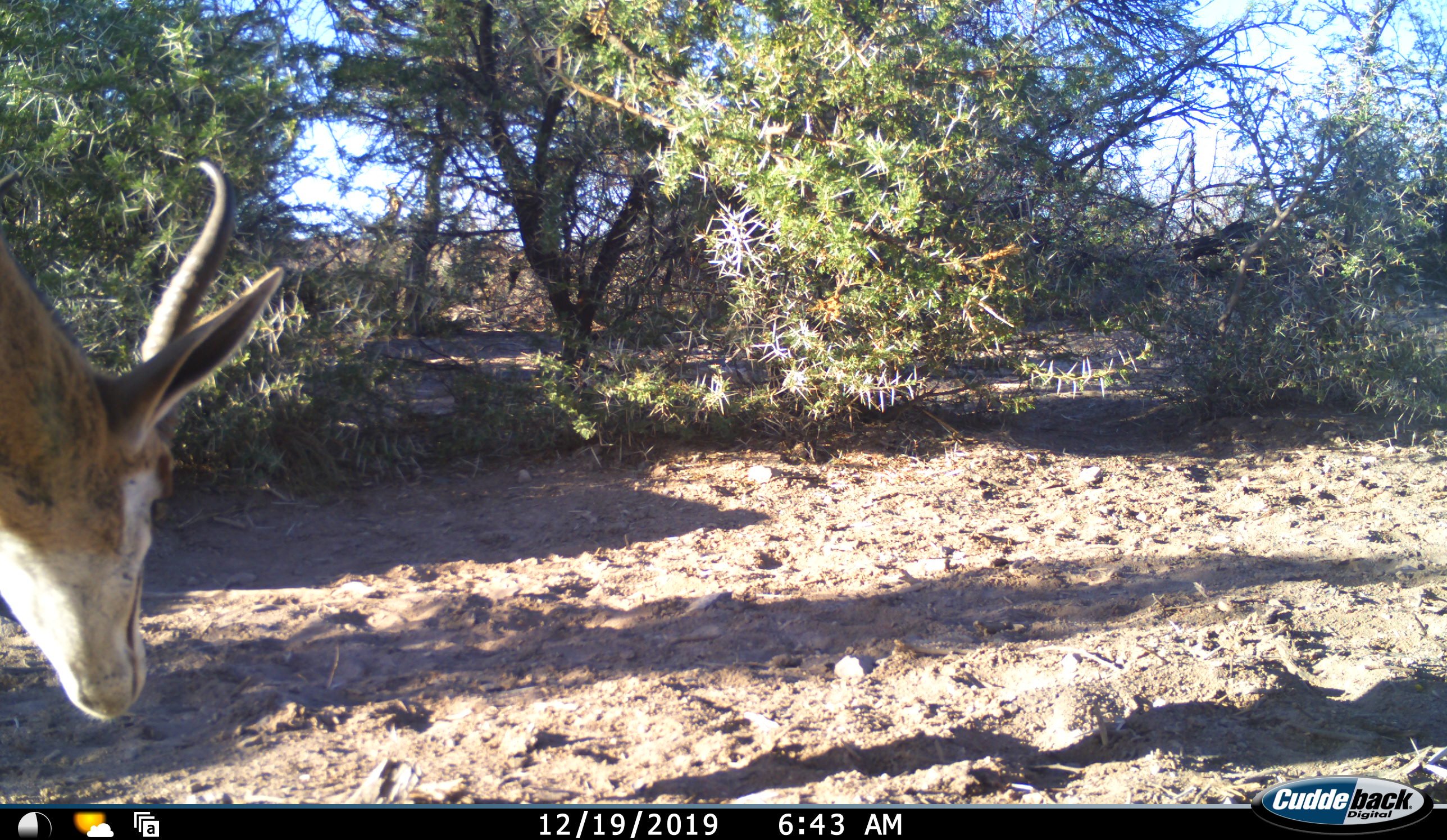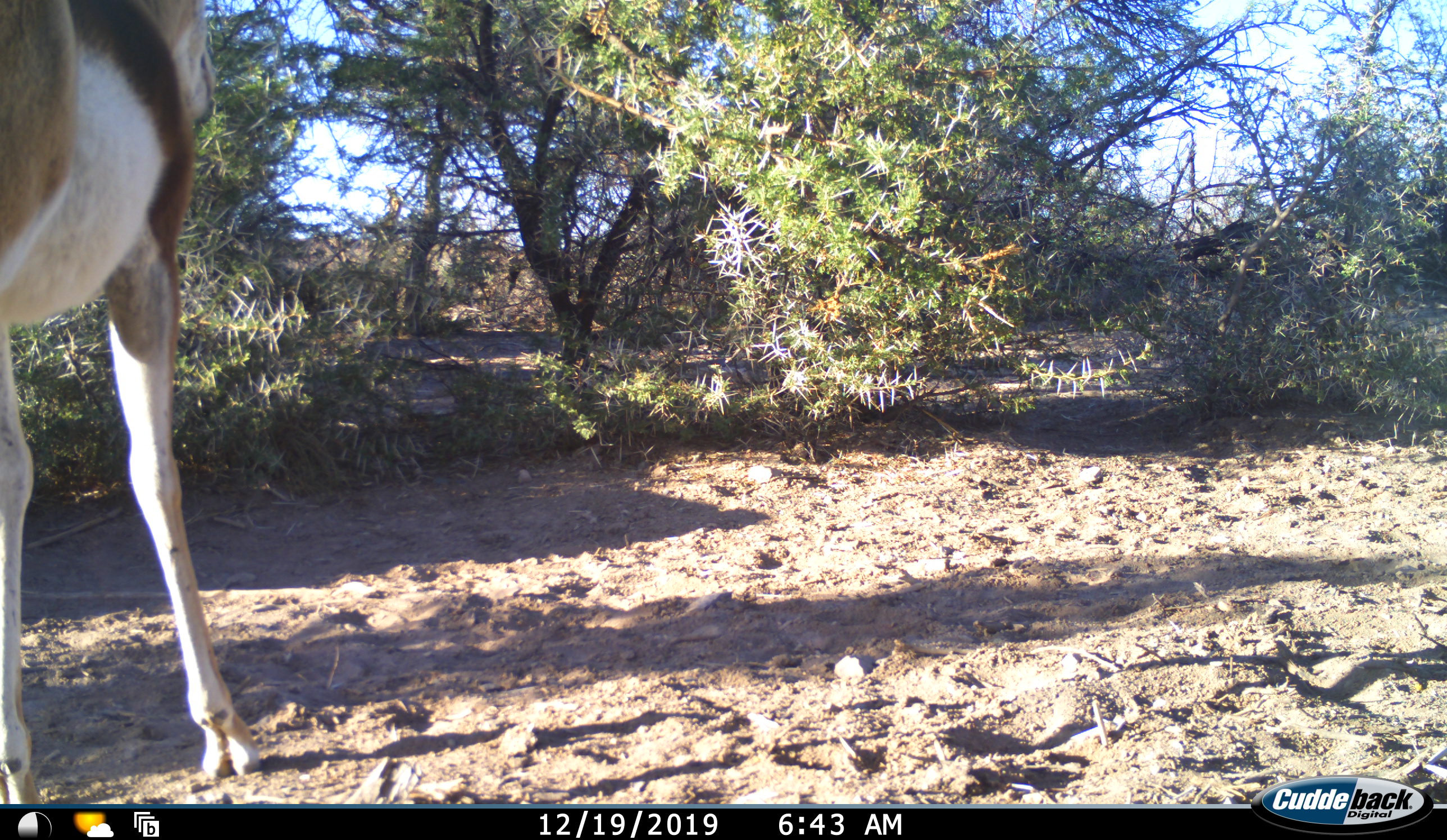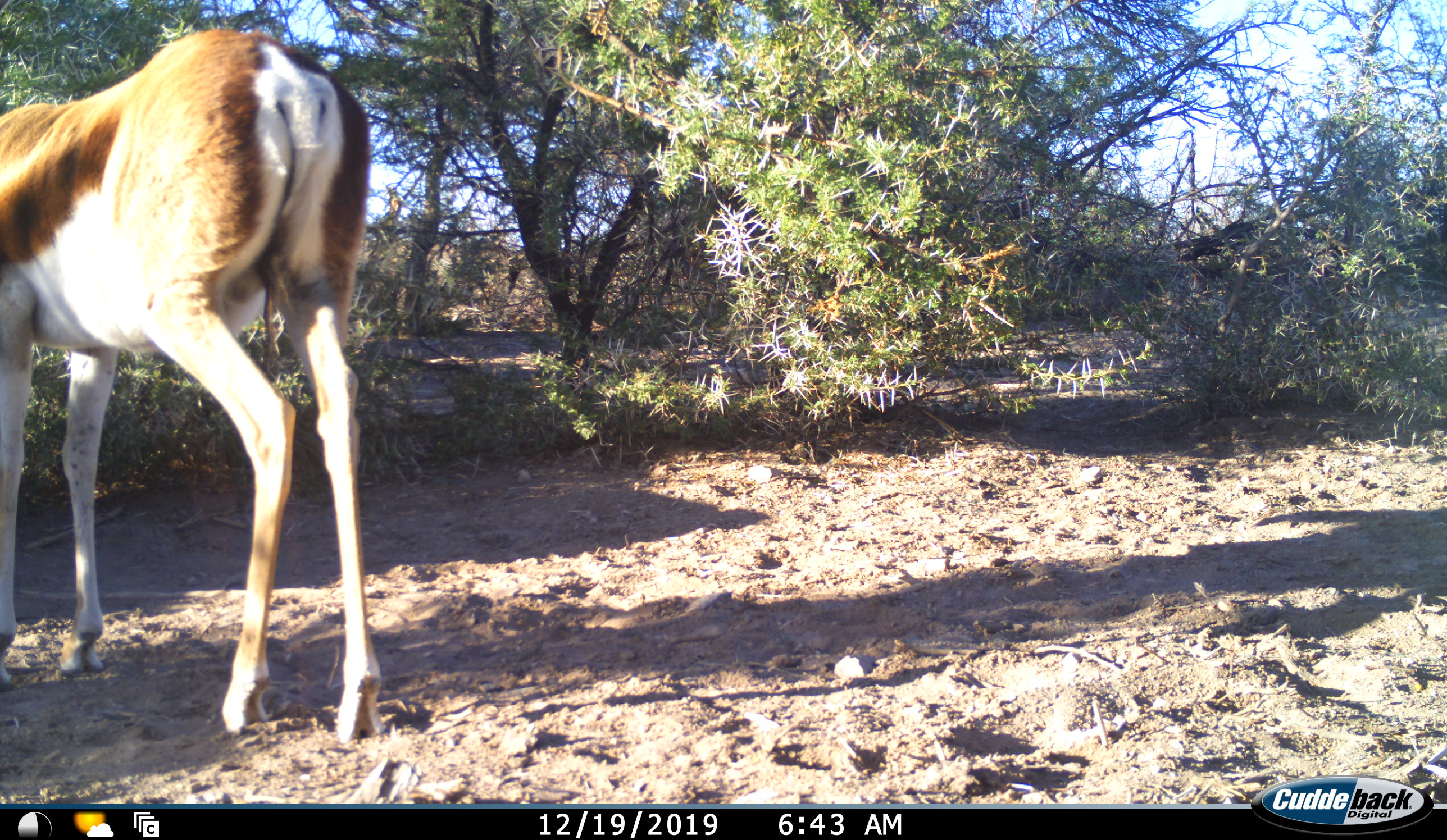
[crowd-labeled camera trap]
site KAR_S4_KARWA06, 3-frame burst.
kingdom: Animalia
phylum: Chordata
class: Mammalia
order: Artiodactyla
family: Bovidae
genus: Antidorcas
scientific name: Antidorcas marsupialis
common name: springbok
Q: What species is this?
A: Springbok (Antidorcas marsupialis).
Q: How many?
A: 1.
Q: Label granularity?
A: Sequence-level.